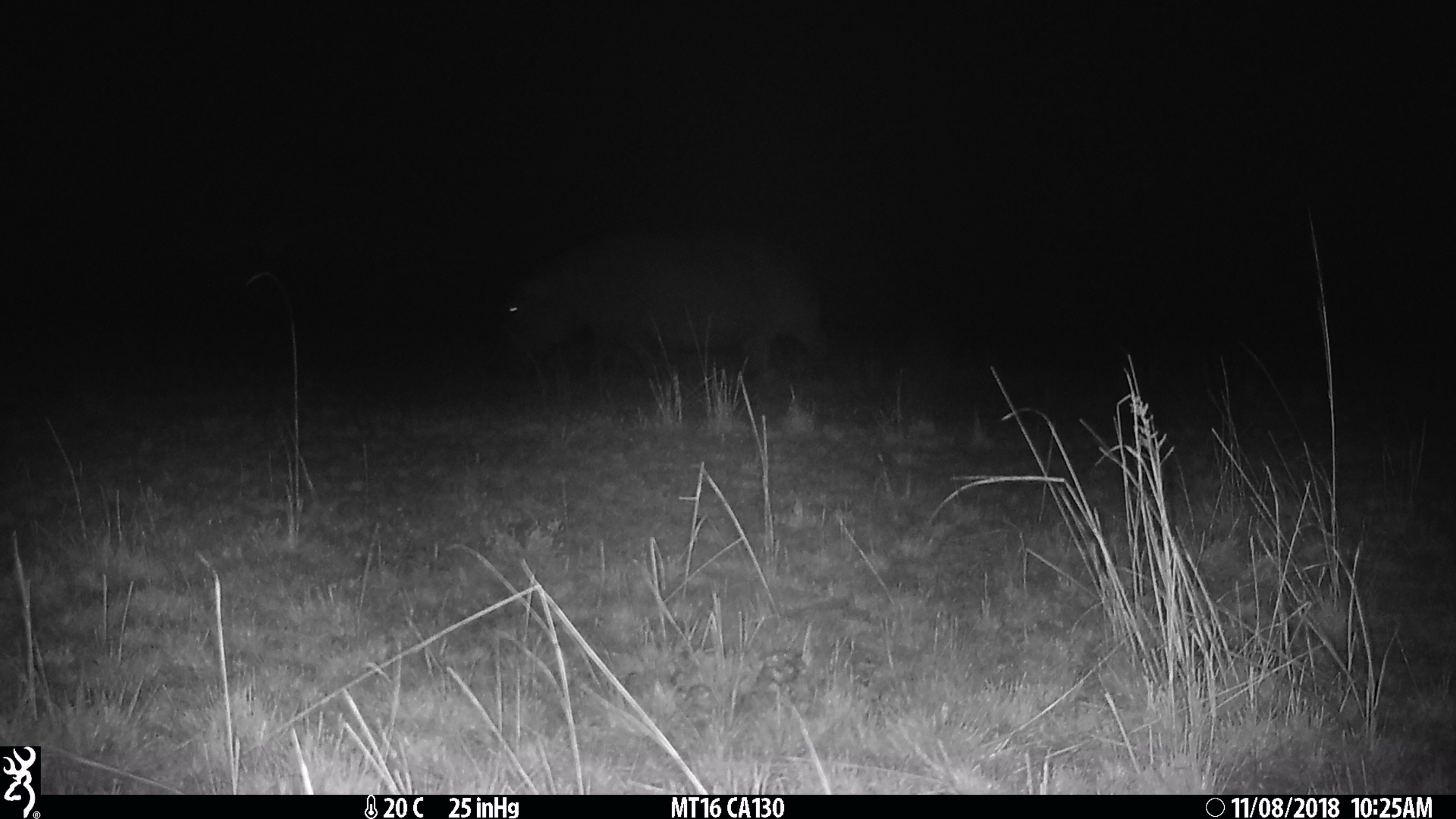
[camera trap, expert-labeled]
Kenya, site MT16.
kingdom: Animalia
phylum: Chordata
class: Mammalia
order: Artiodactyla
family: Hippopotamidae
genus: Hippopotamus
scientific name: Hippopotamus amphibius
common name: hippopotamus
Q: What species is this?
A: Hippopotamus (Hippopotamus amphibius).